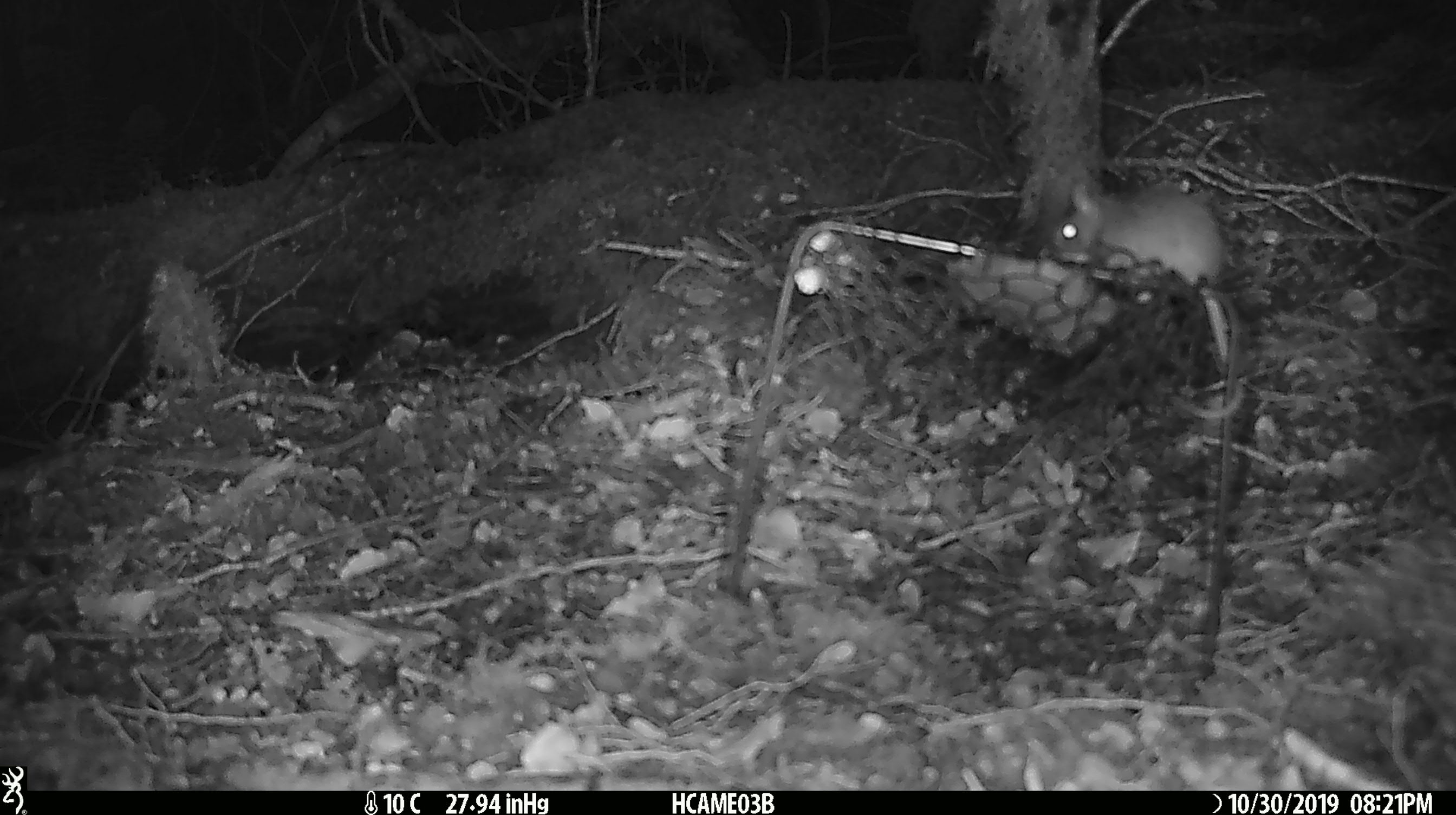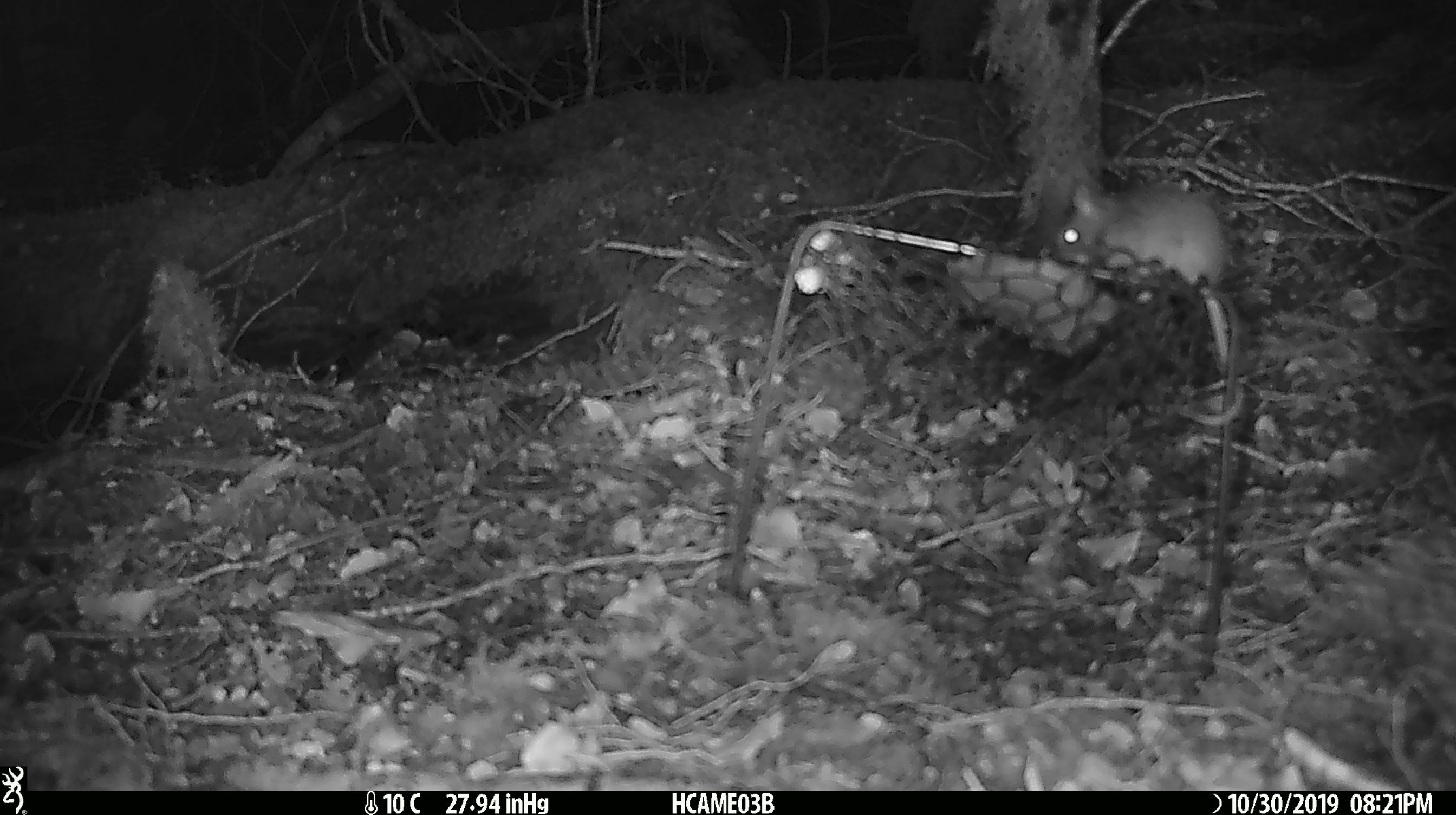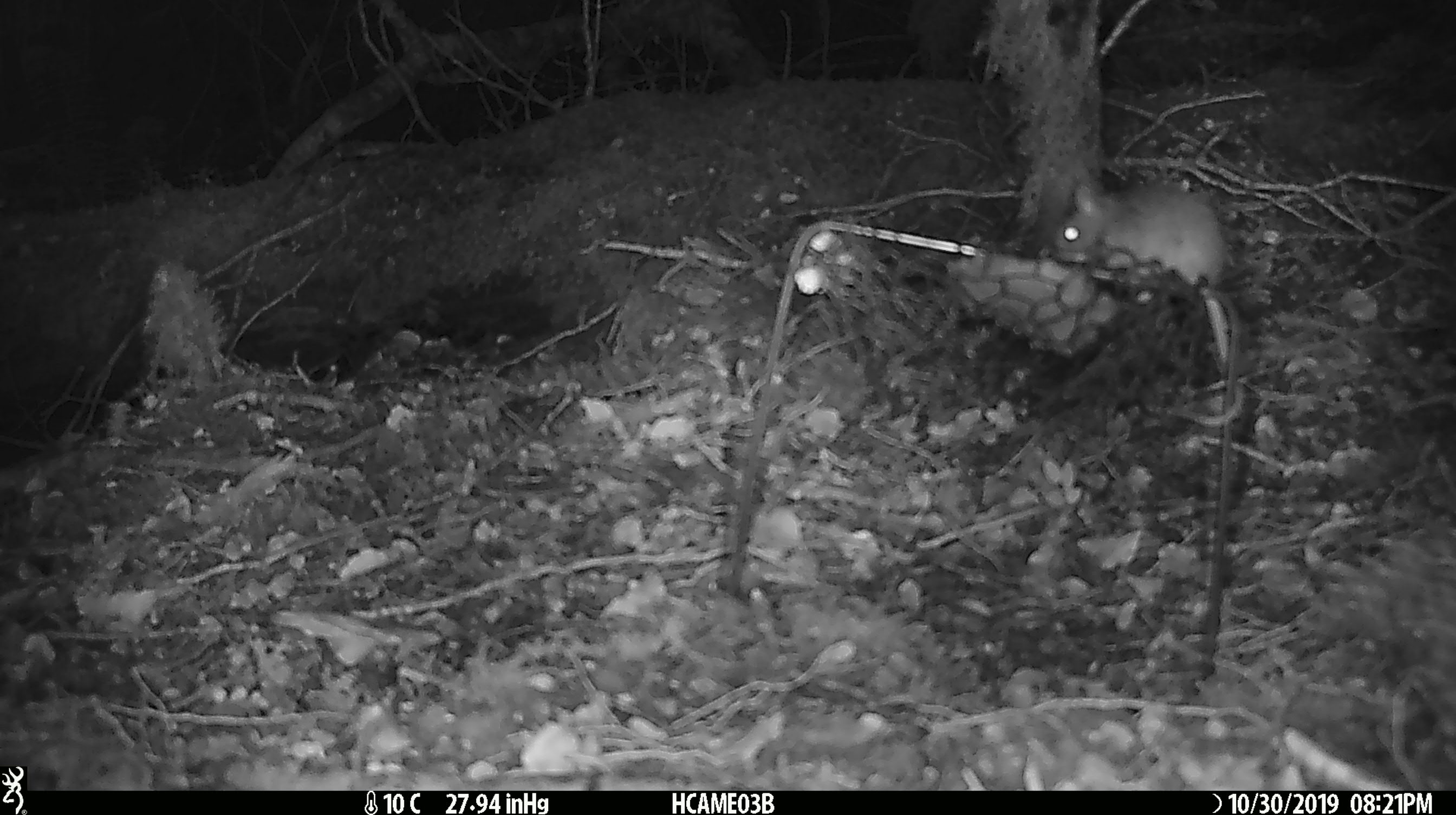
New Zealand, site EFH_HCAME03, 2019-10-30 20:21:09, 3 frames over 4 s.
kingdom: Animalia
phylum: Chordata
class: Mammalia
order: Rodentia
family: Muridae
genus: Mus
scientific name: Mus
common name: mouse